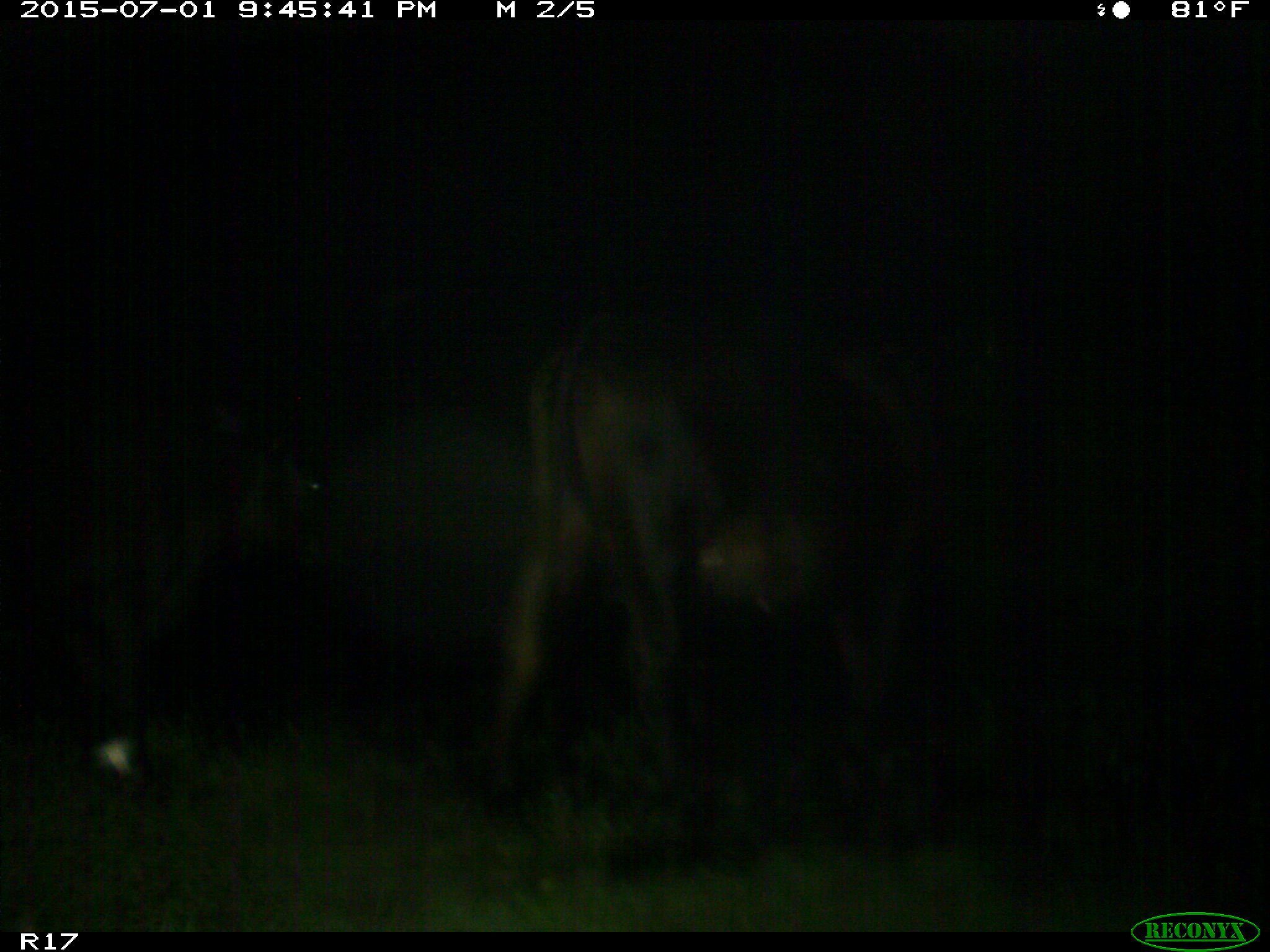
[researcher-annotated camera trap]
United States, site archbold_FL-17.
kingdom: Animalia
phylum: Chordata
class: Mammalia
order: Artiodactyla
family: Bovidae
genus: Bos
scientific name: Bos taurus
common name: domestic cow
Bos taurus (domestic cow).